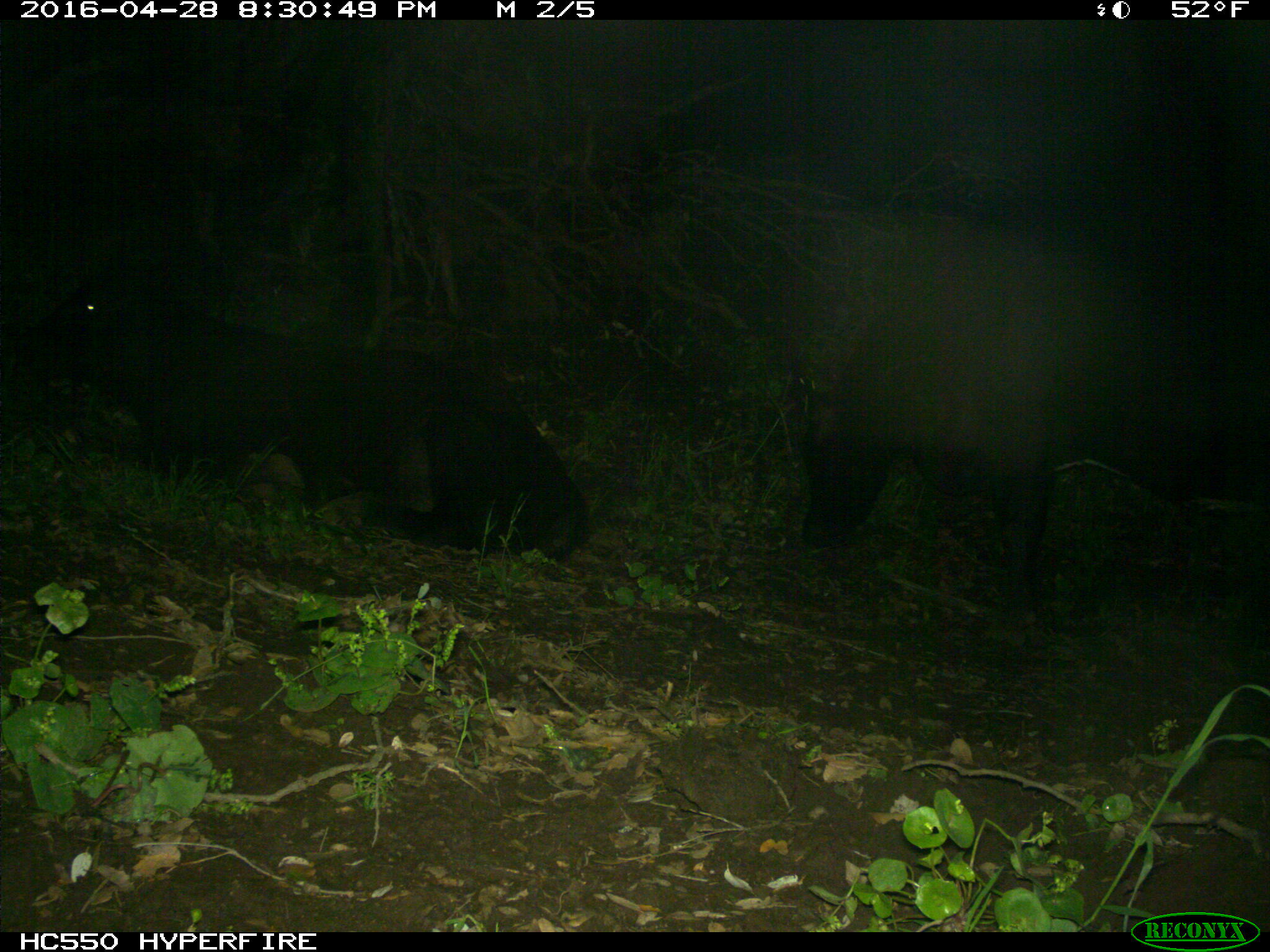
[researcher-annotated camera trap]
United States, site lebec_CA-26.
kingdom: Animalia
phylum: Chordata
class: Mammalia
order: Artiodactyla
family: Bovidae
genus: Bos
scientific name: Bos taurus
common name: domestic cow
Bos taurus (domestic cow).